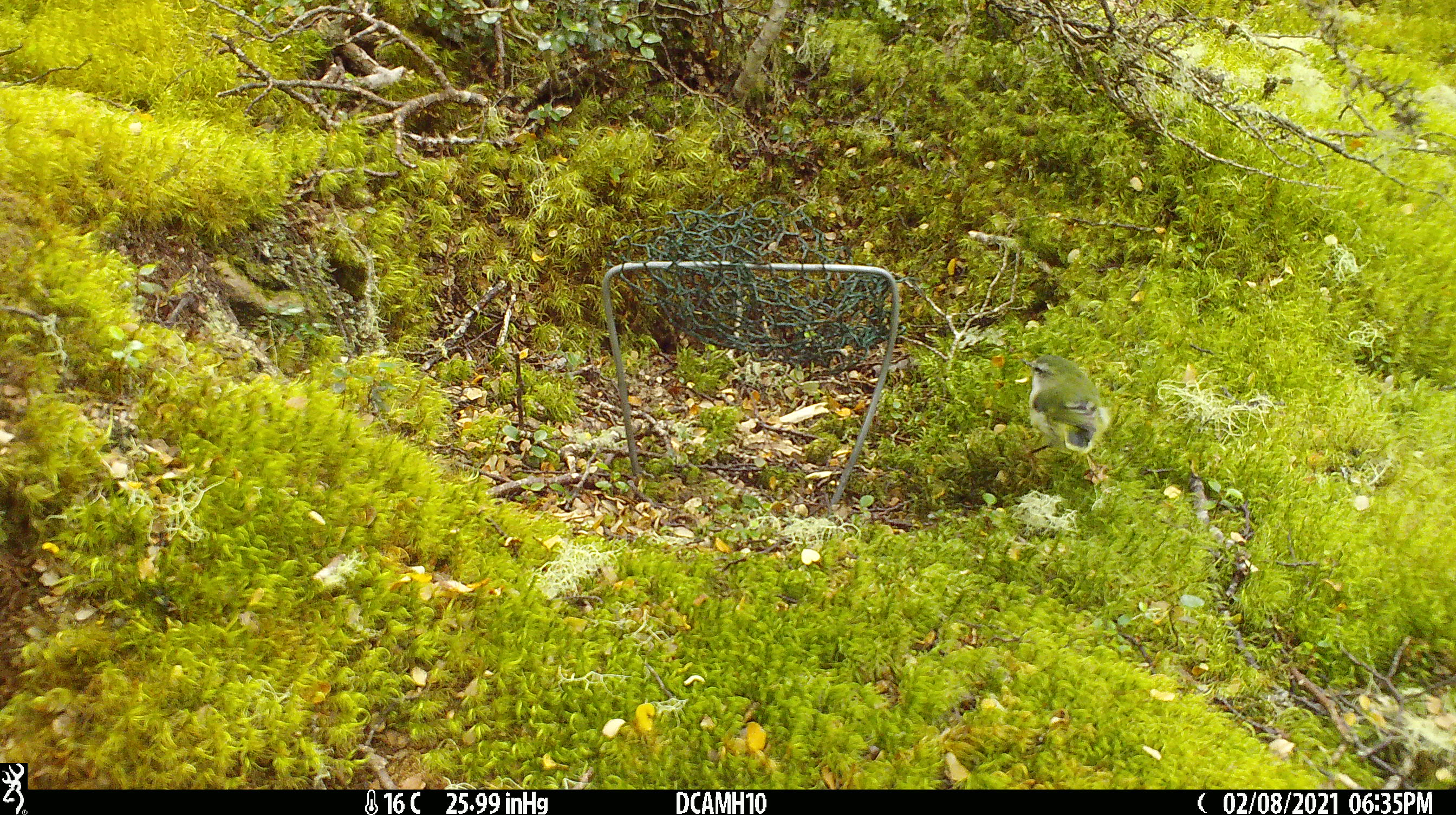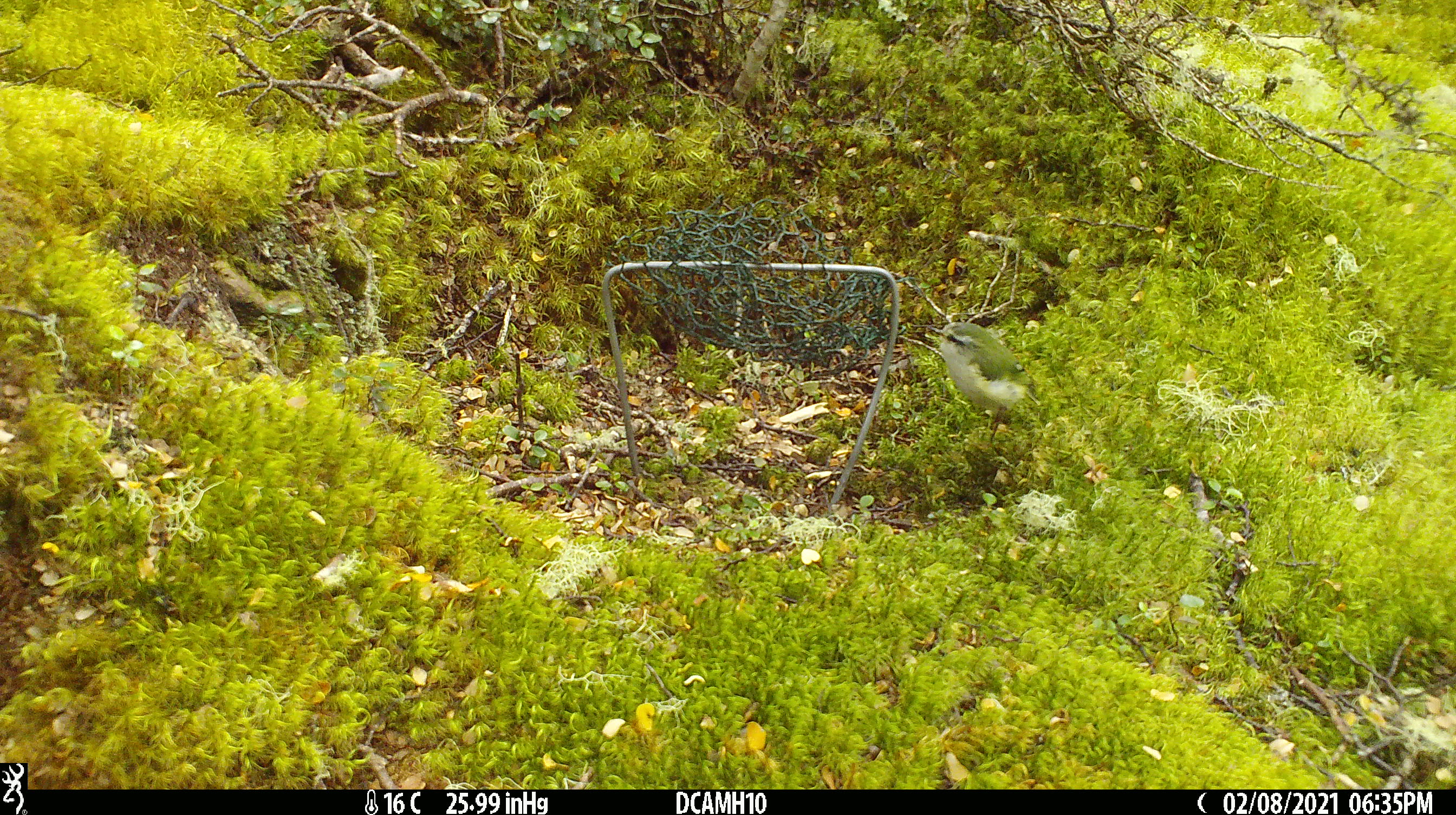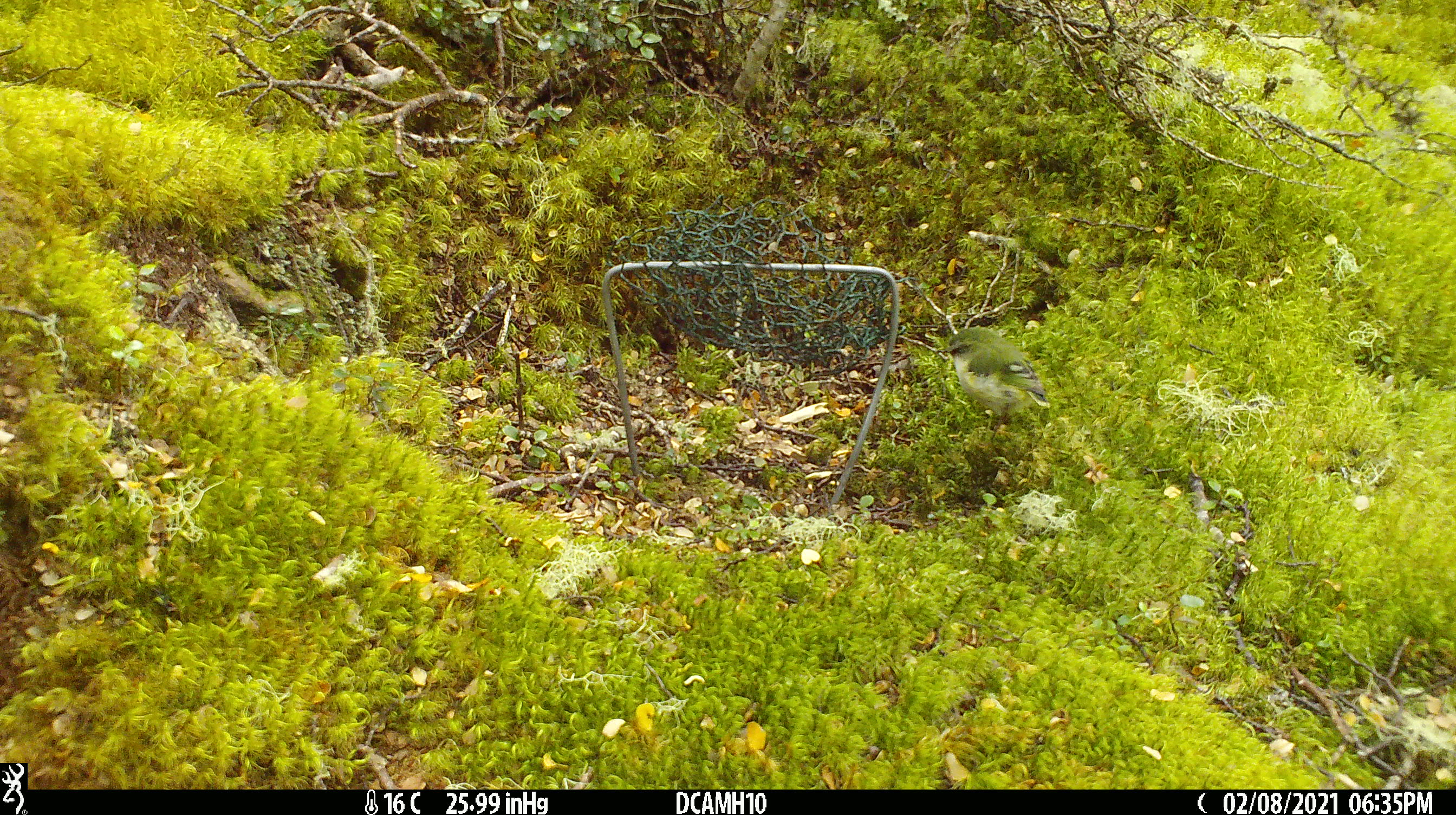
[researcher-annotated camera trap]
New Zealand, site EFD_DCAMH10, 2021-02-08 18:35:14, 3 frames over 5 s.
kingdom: Animalia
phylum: Chordata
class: Aves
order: Passeriformes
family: Acanthisittidae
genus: Acanthisitta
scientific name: Acanthisitta chloris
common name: rifleman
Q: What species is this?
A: Rifleman (Acanthisitta chloris).